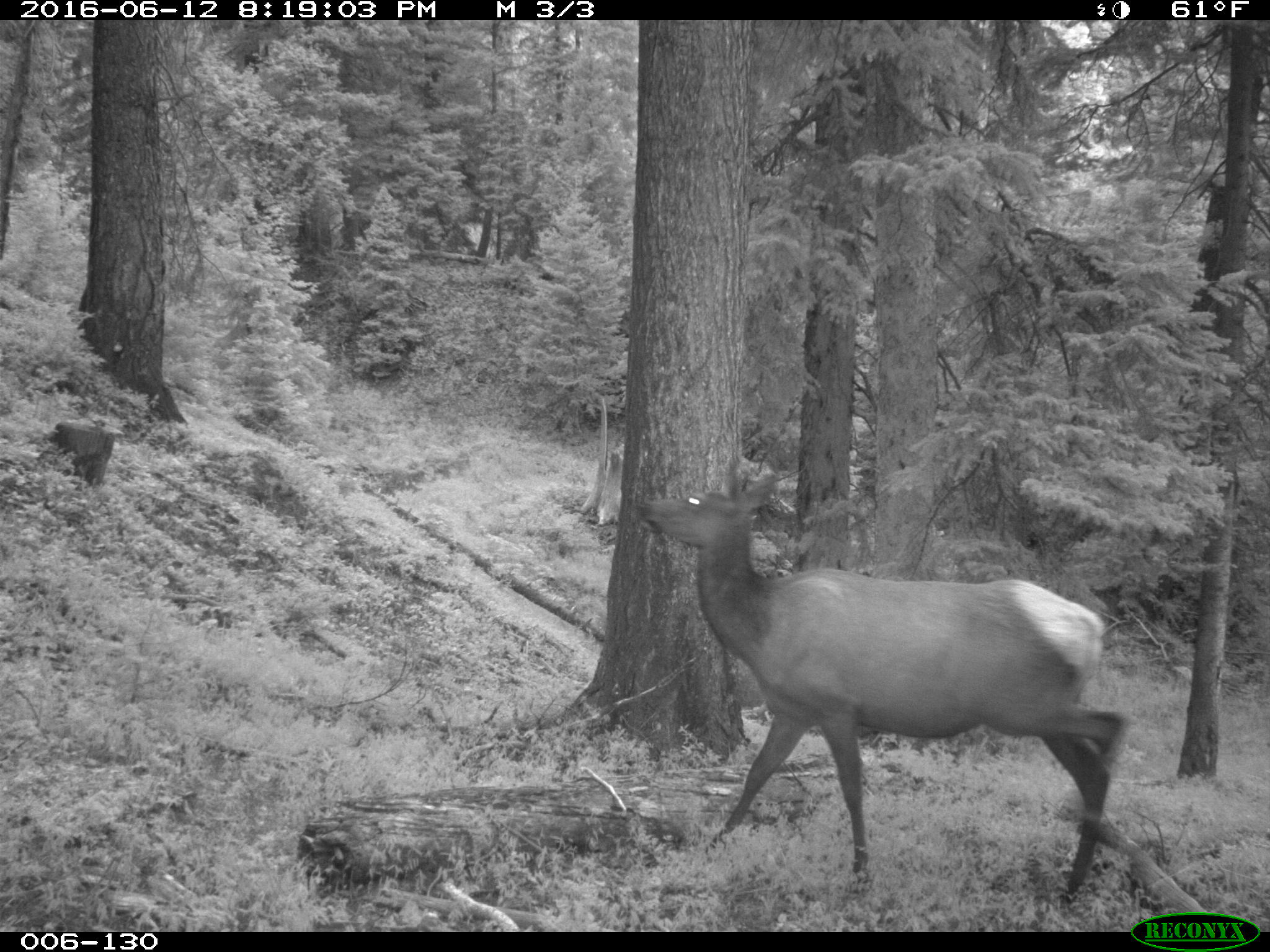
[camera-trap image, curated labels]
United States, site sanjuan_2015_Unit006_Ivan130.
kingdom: Animalia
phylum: Chordata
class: Mammalia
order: Artiodactyla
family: Cervidae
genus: Cervus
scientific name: Cervus elaphus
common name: red deer